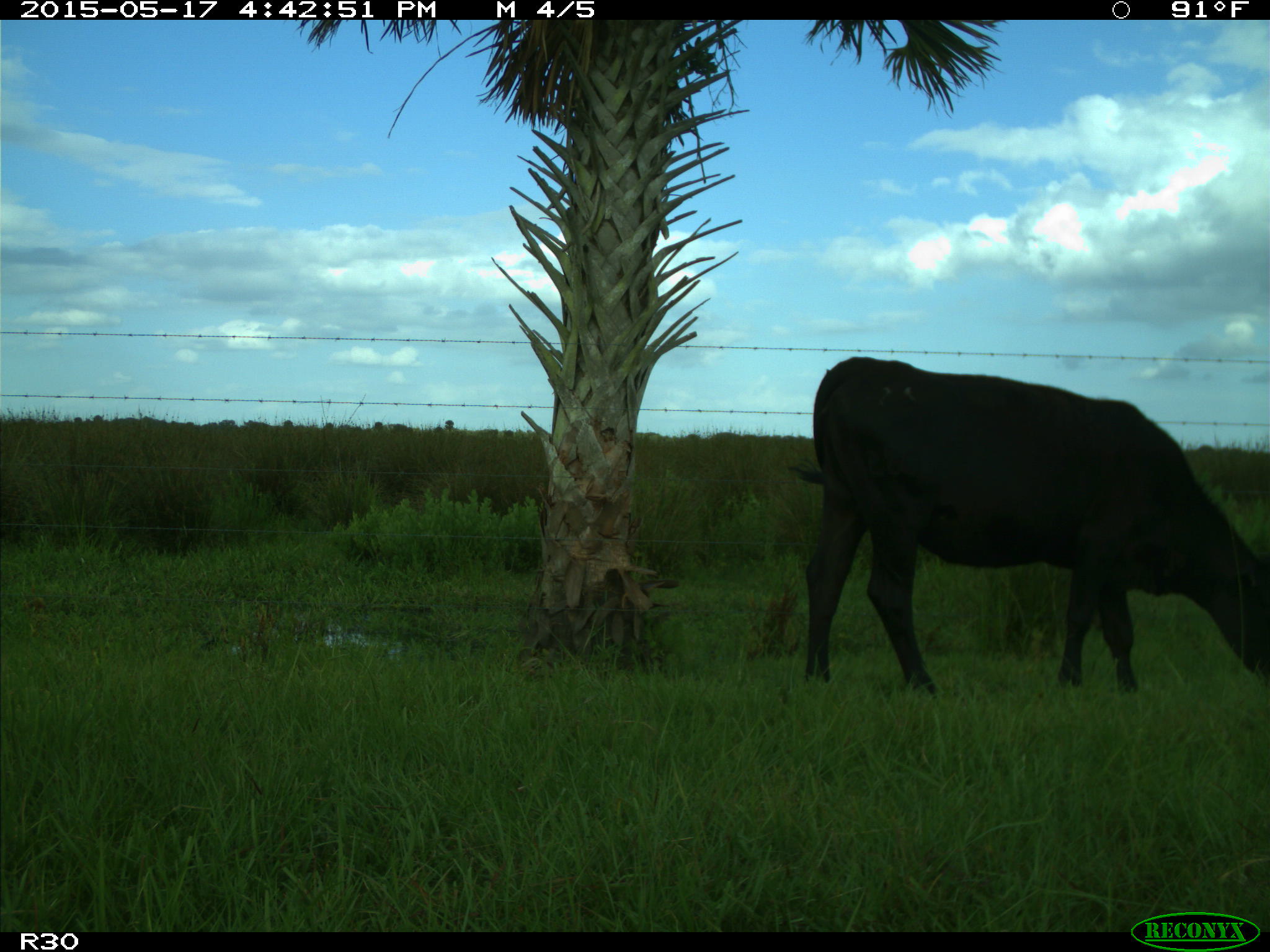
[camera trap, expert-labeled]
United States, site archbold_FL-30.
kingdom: Animalia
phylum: Chordata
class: Mammalia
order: Artiodactyla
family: Bovidae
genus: Bos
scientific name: Bos taurus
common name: domestic cow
Bos taurus (domestic cow).